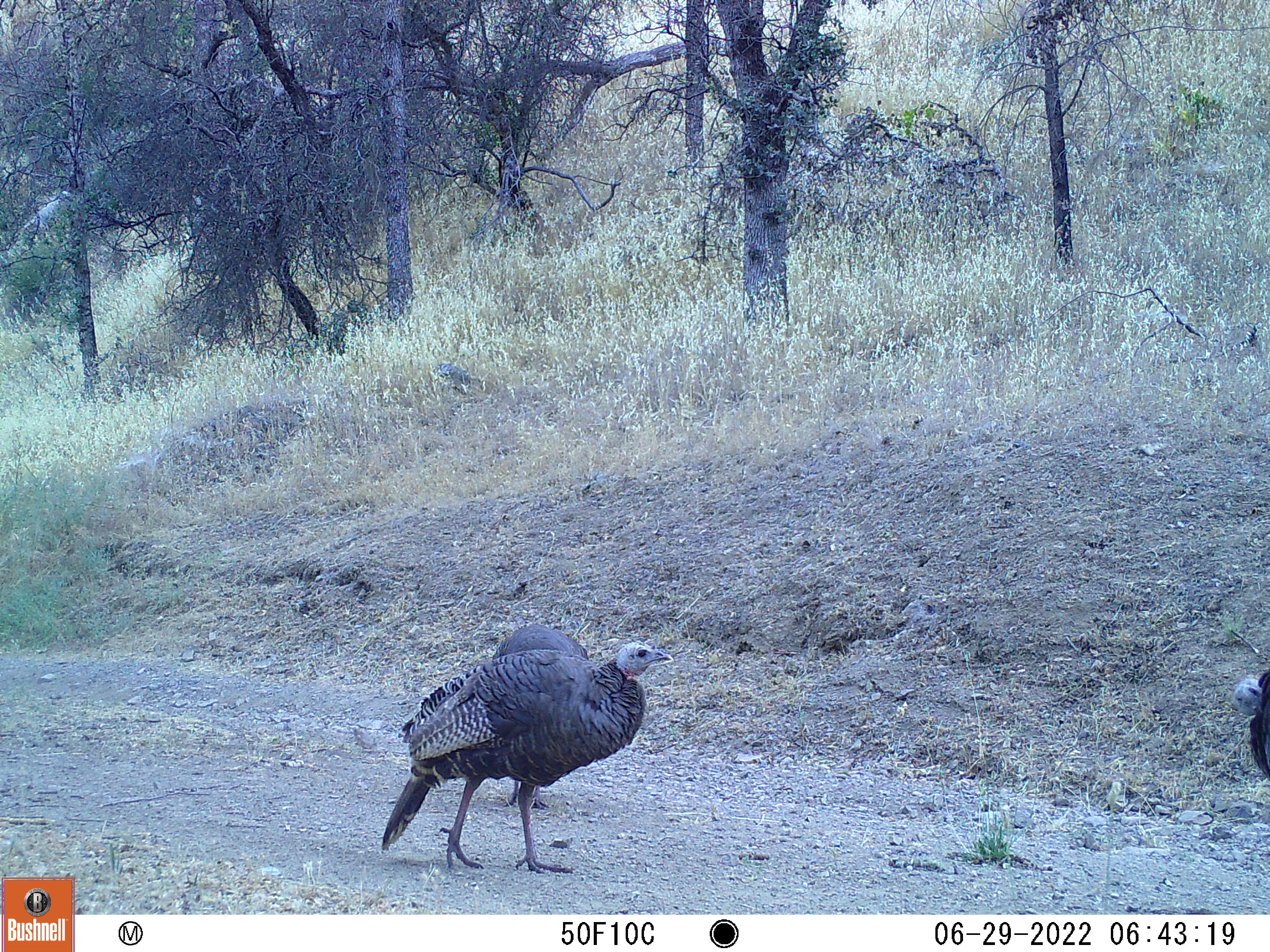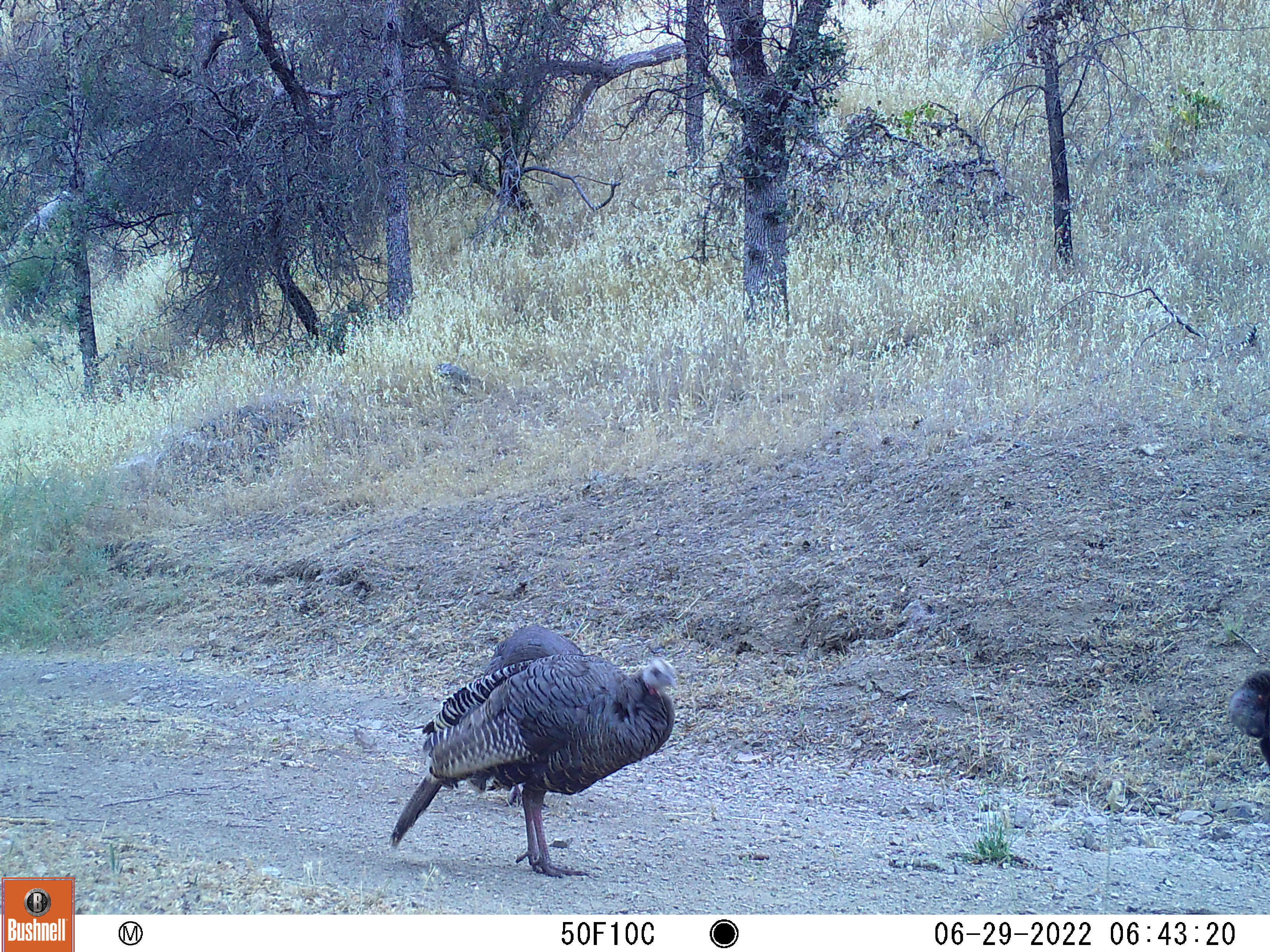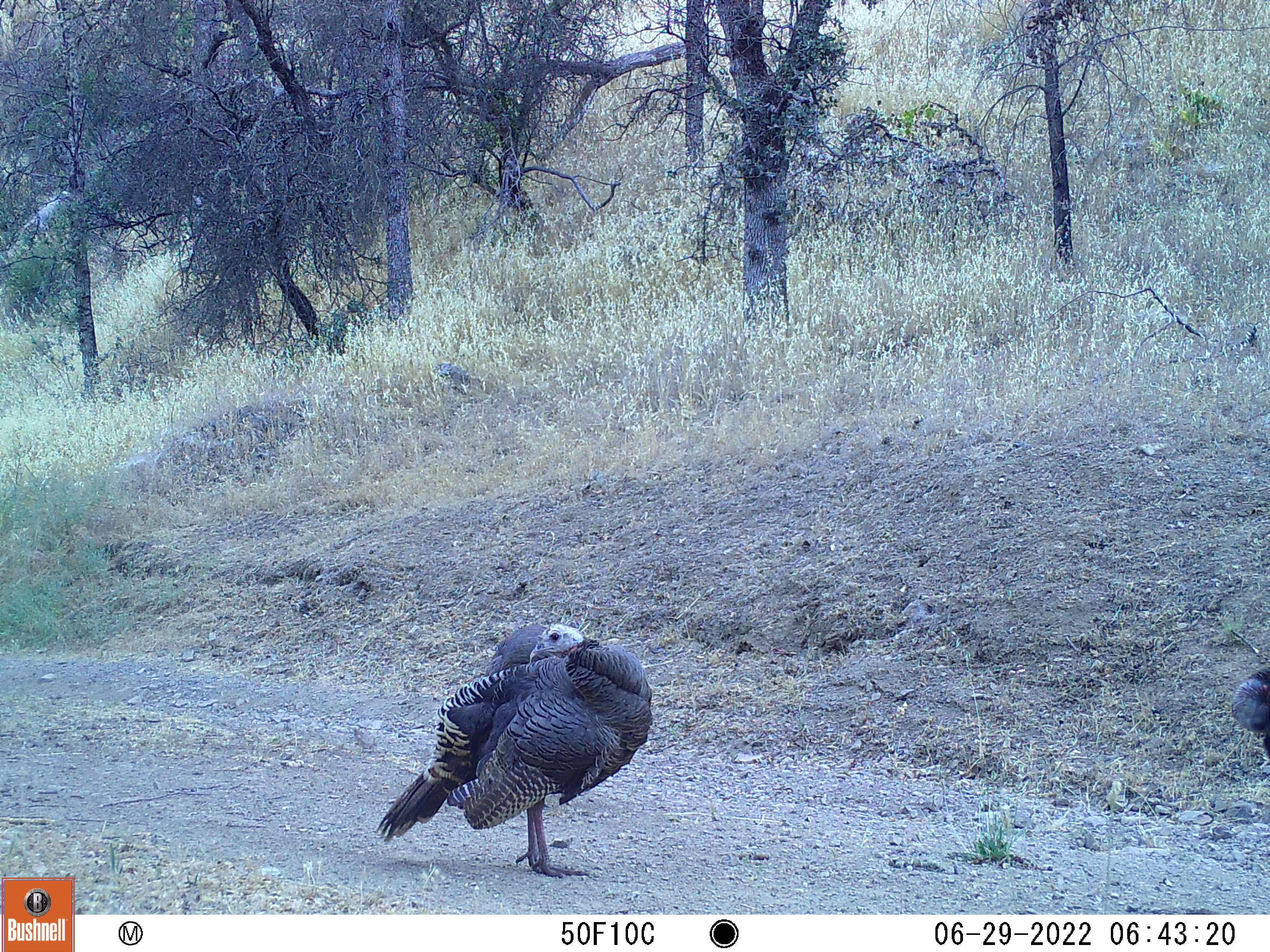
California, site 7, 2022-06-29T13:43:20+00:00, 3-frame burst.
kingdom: Animalia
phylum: Chordata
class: Aves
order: Galliformes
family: Phasianidae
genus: Meleagris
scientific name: Meleagris gallopavo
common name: turkey